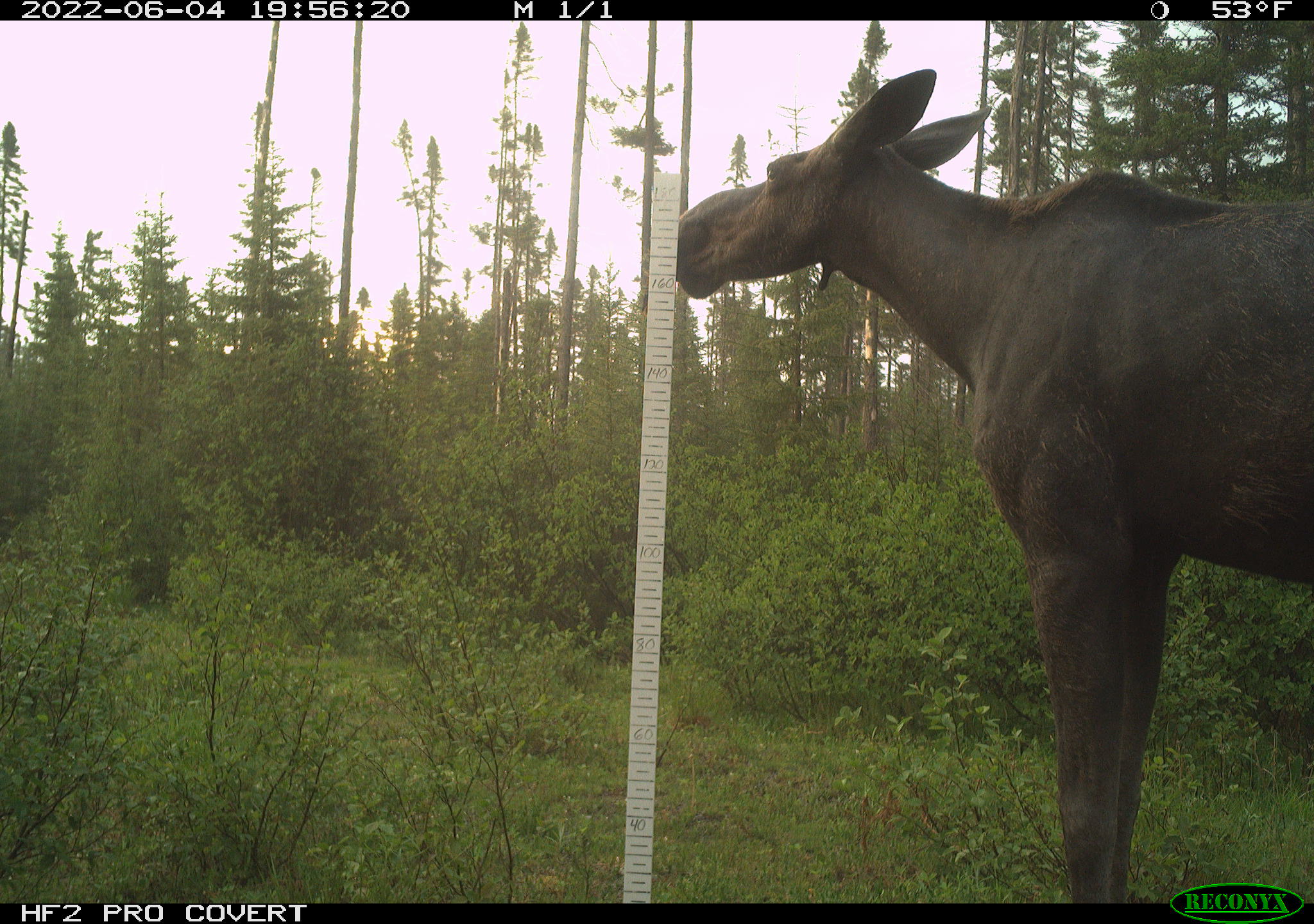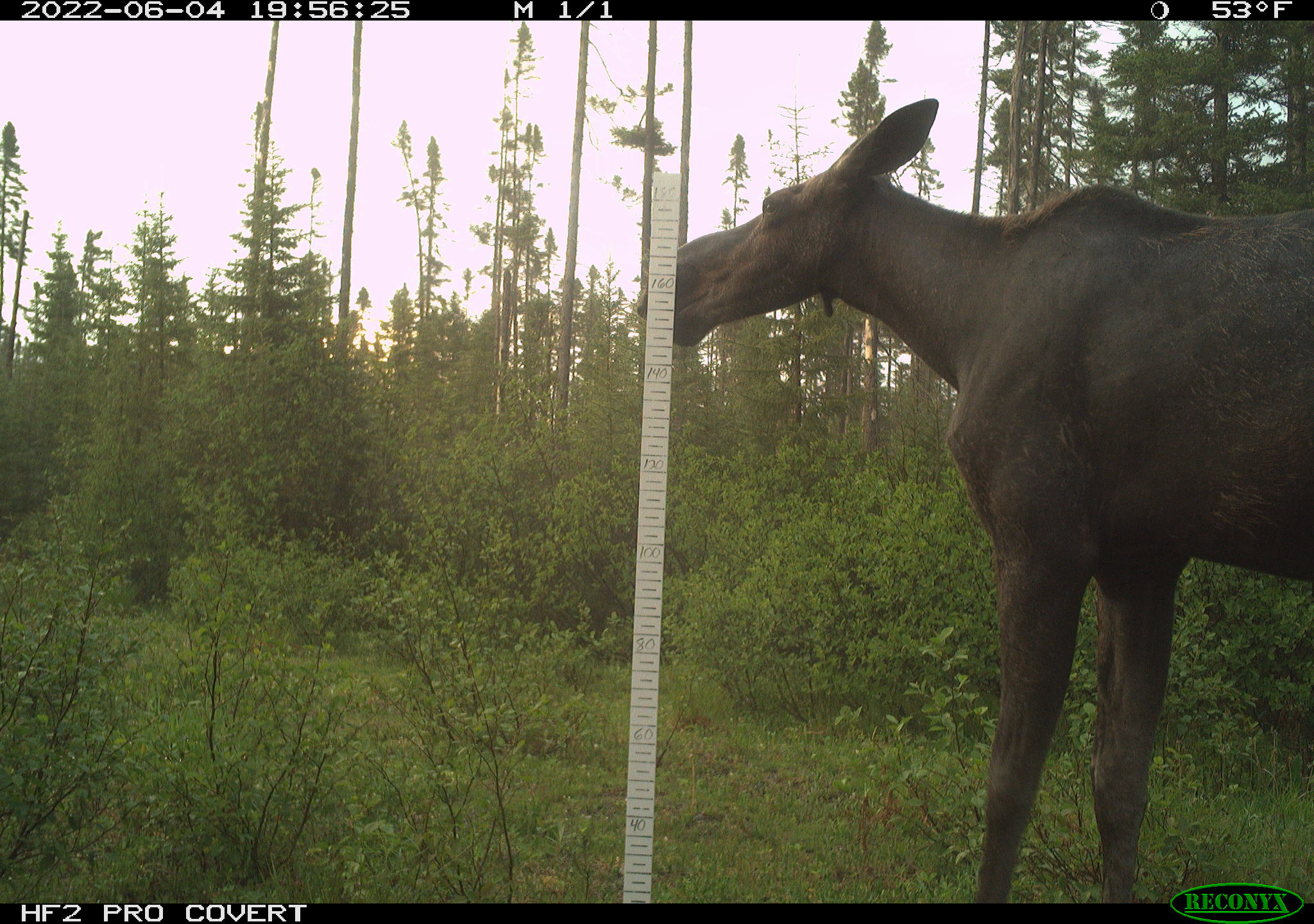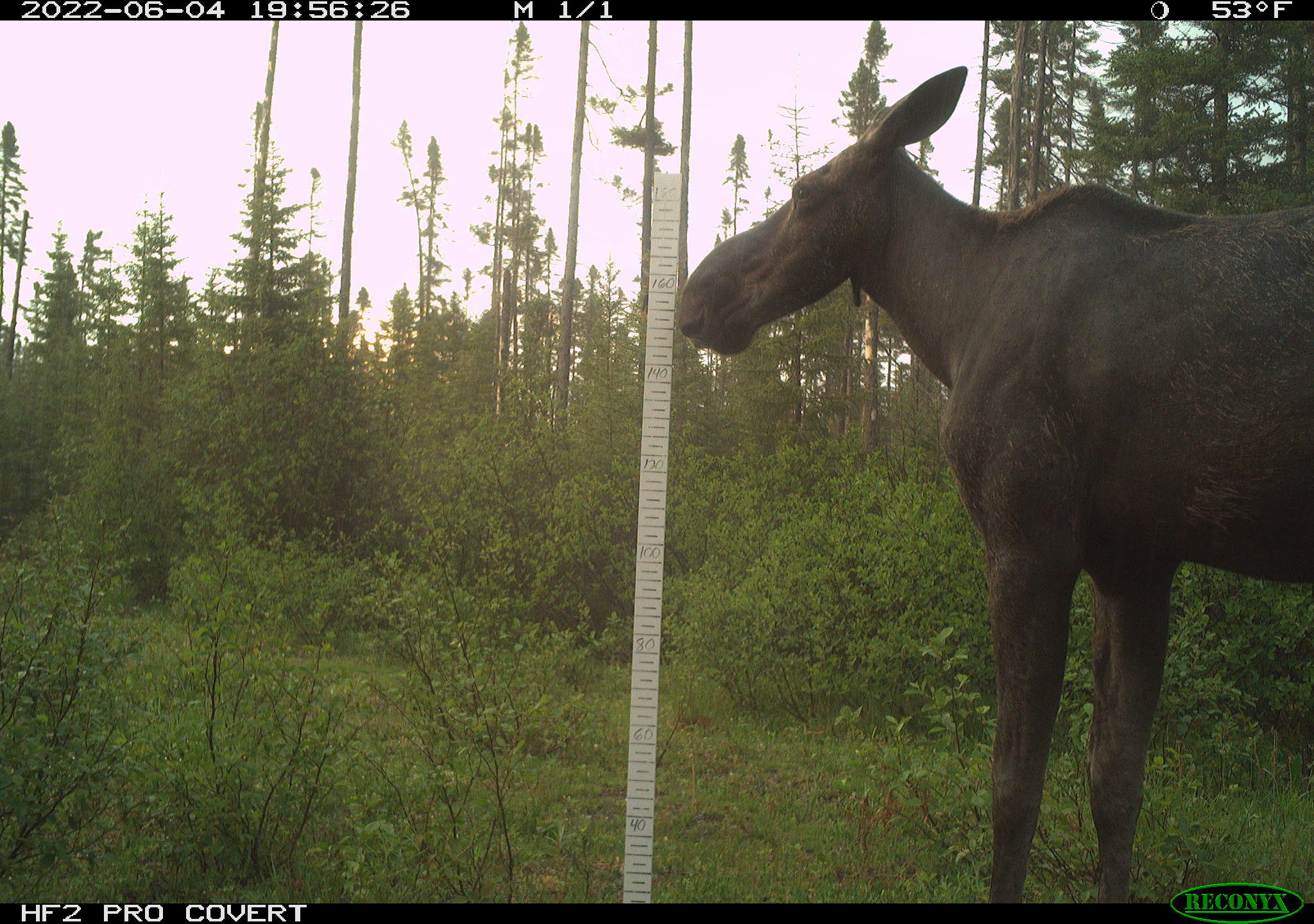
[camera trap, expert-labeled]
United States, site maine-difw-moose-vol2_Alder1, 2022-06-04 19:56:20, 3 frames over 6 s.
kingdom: Animalia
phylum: Chordata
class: Mammalia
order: Artiodactyla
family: Cervidae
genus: Alces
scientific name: Alces alces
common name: moose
Moose (Alces alces).